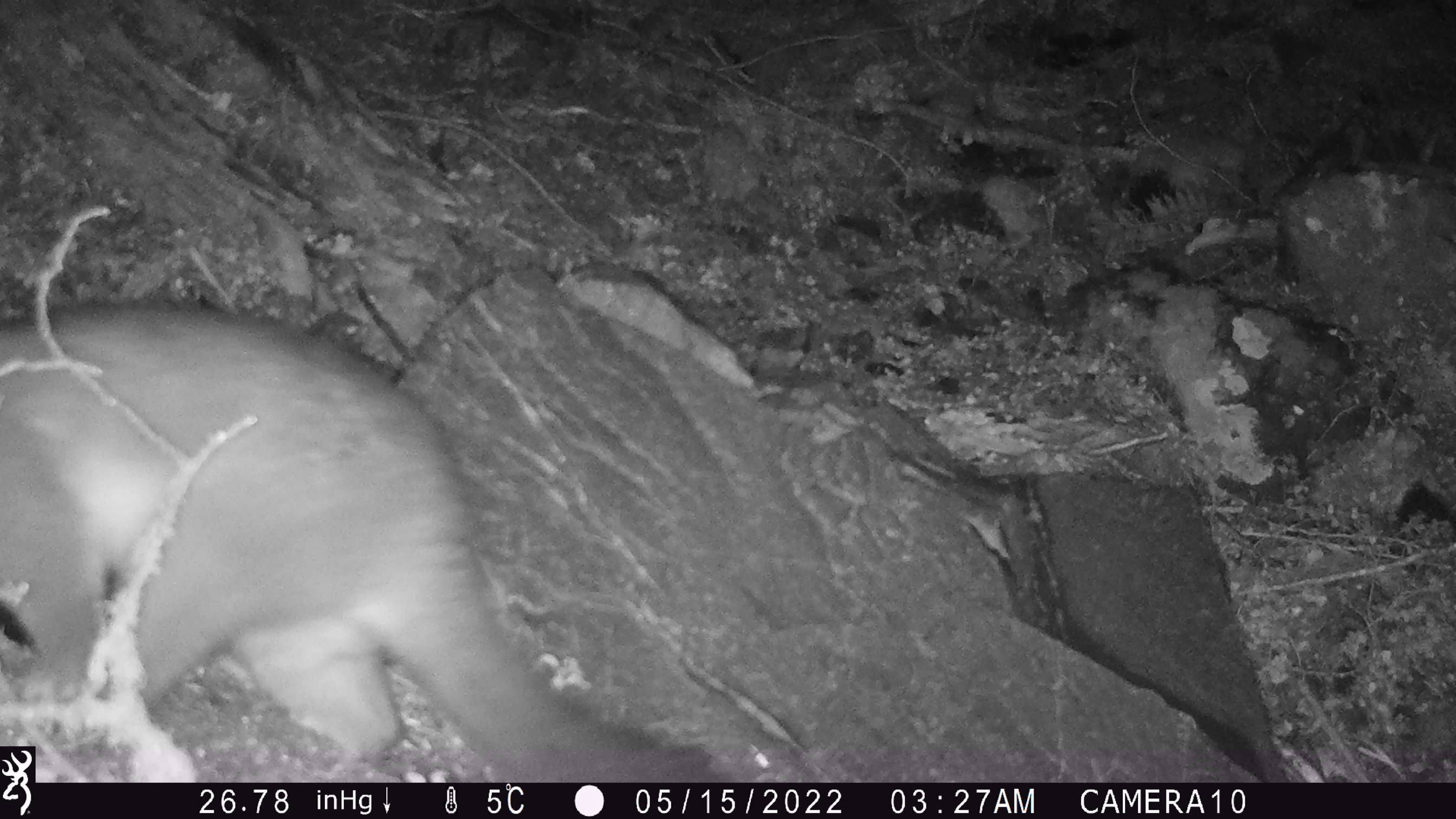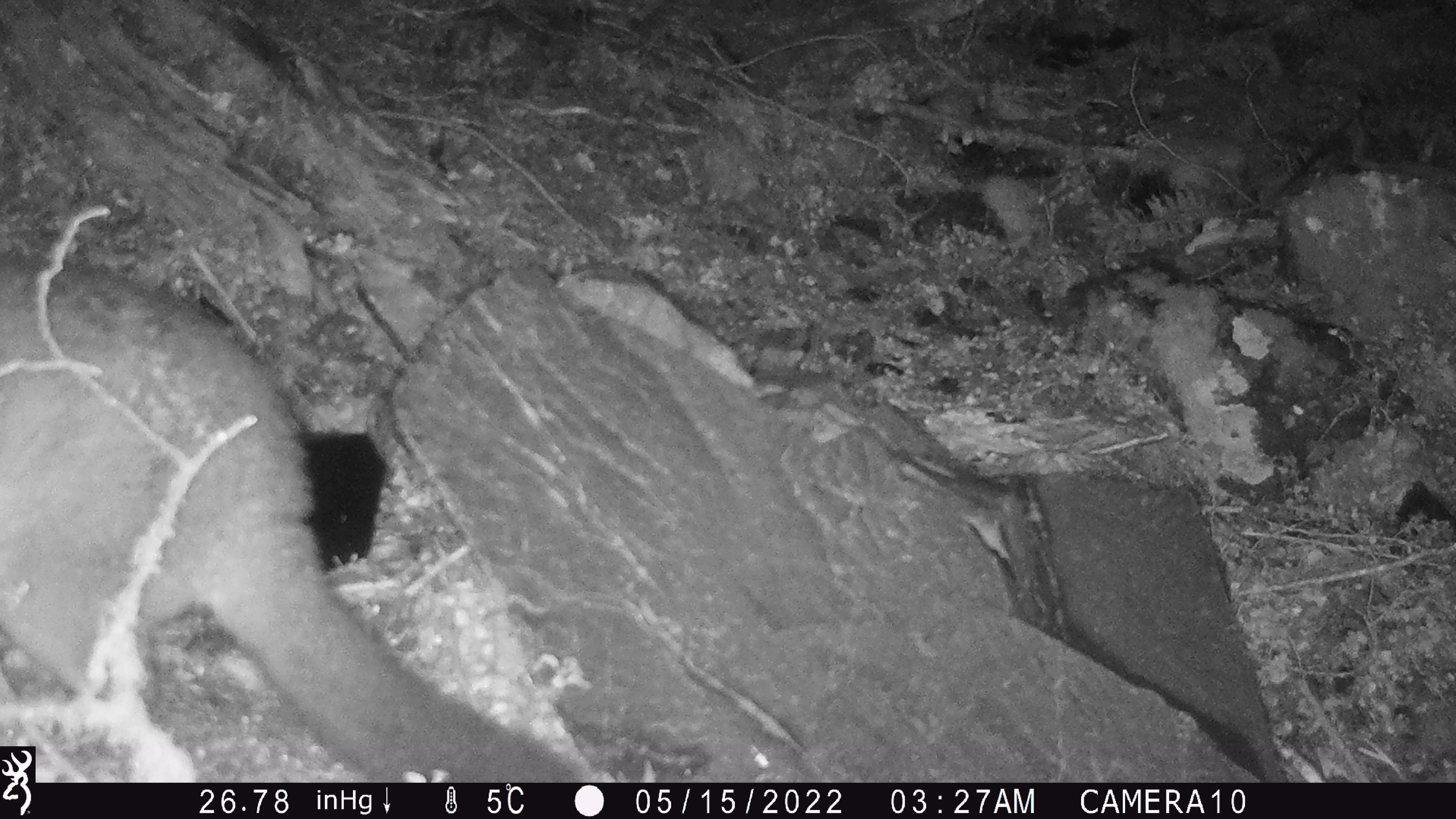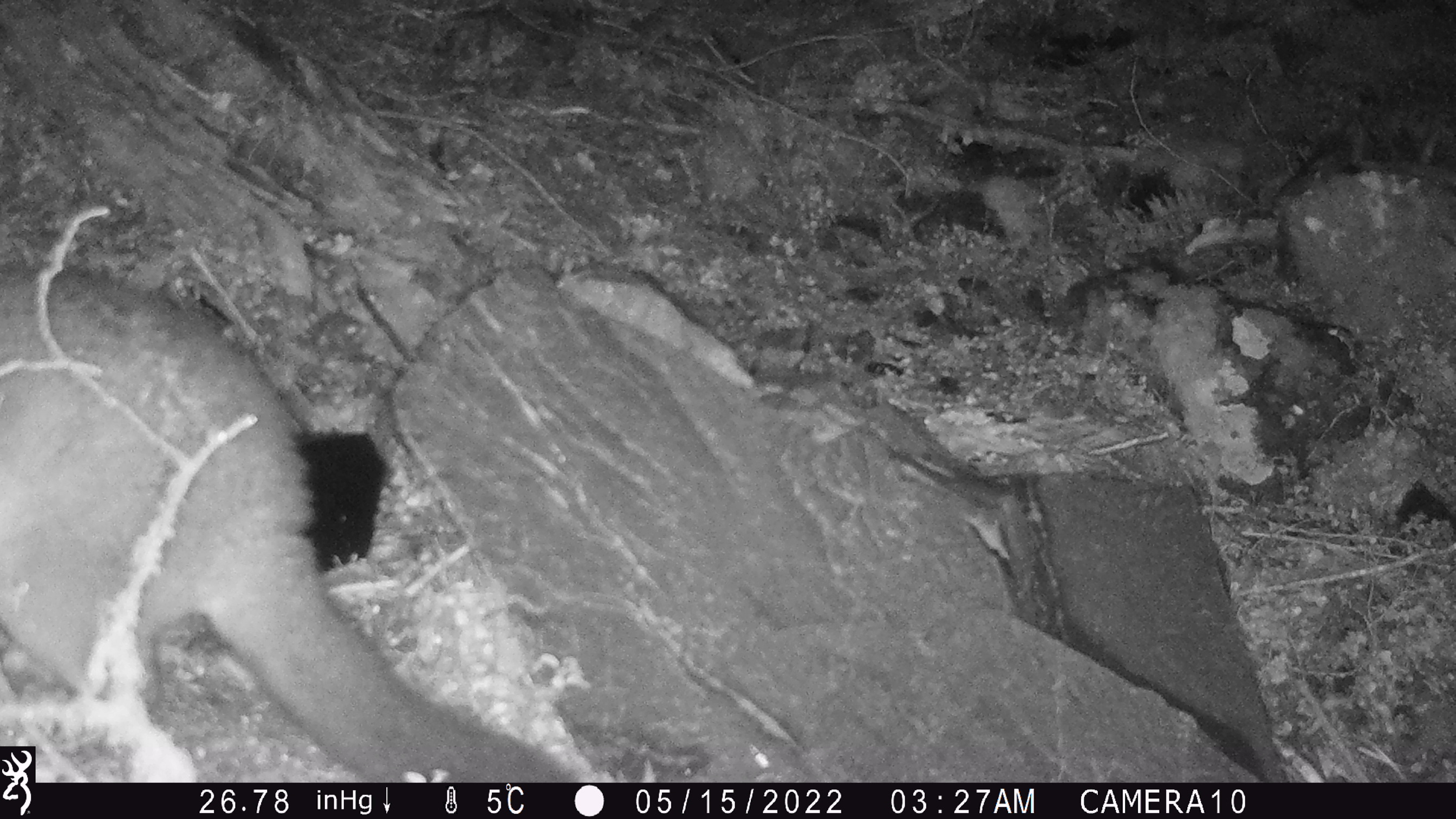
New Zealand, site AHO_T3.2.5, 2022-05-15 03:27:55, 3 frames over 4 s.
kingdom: Animalia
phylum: Chordata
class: Mammalia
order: Diprotodontia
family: Phalangeridae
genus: Trichosurus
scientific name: Trichosurus vulpecula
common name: common brushtail possum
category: possum